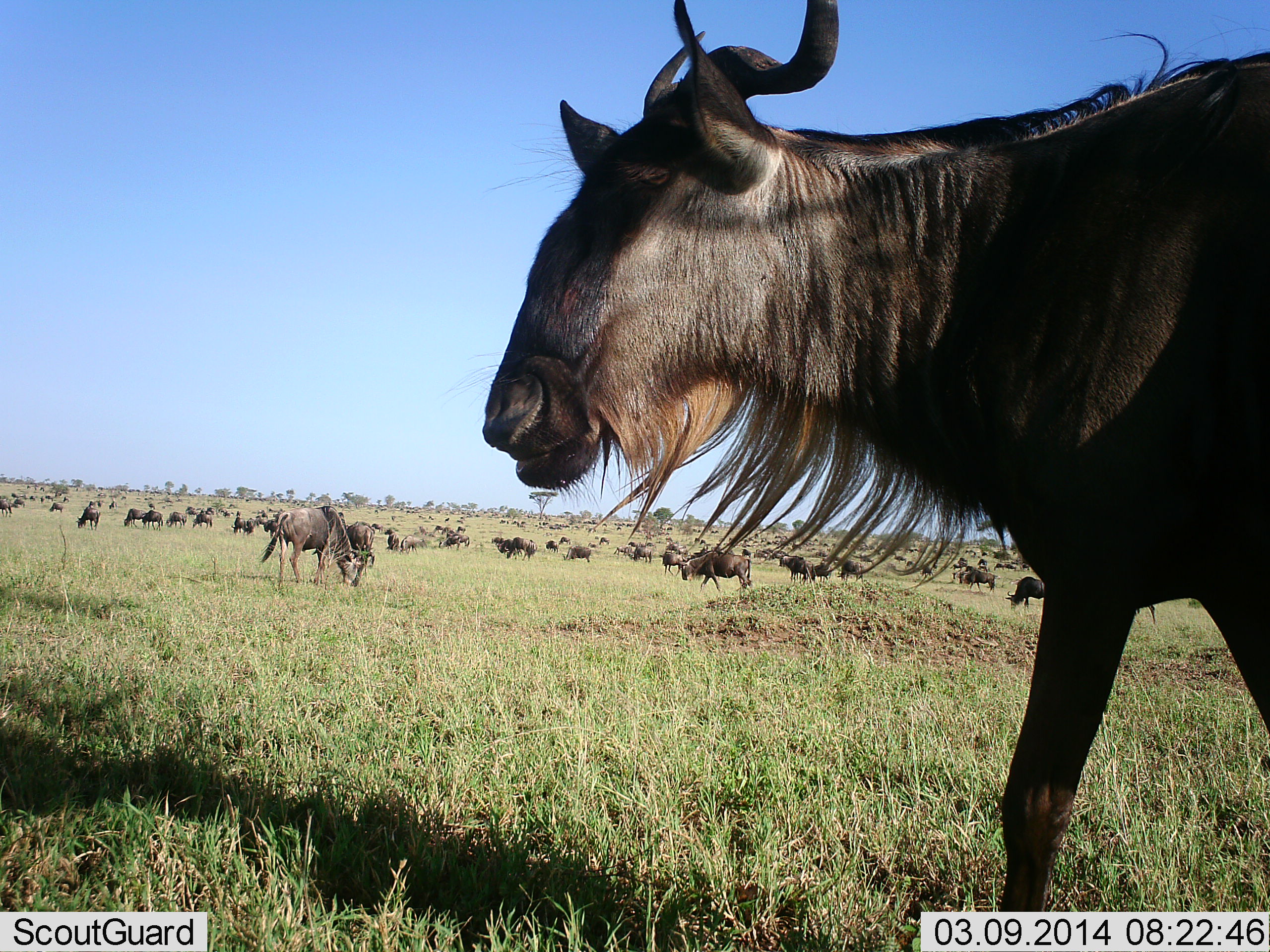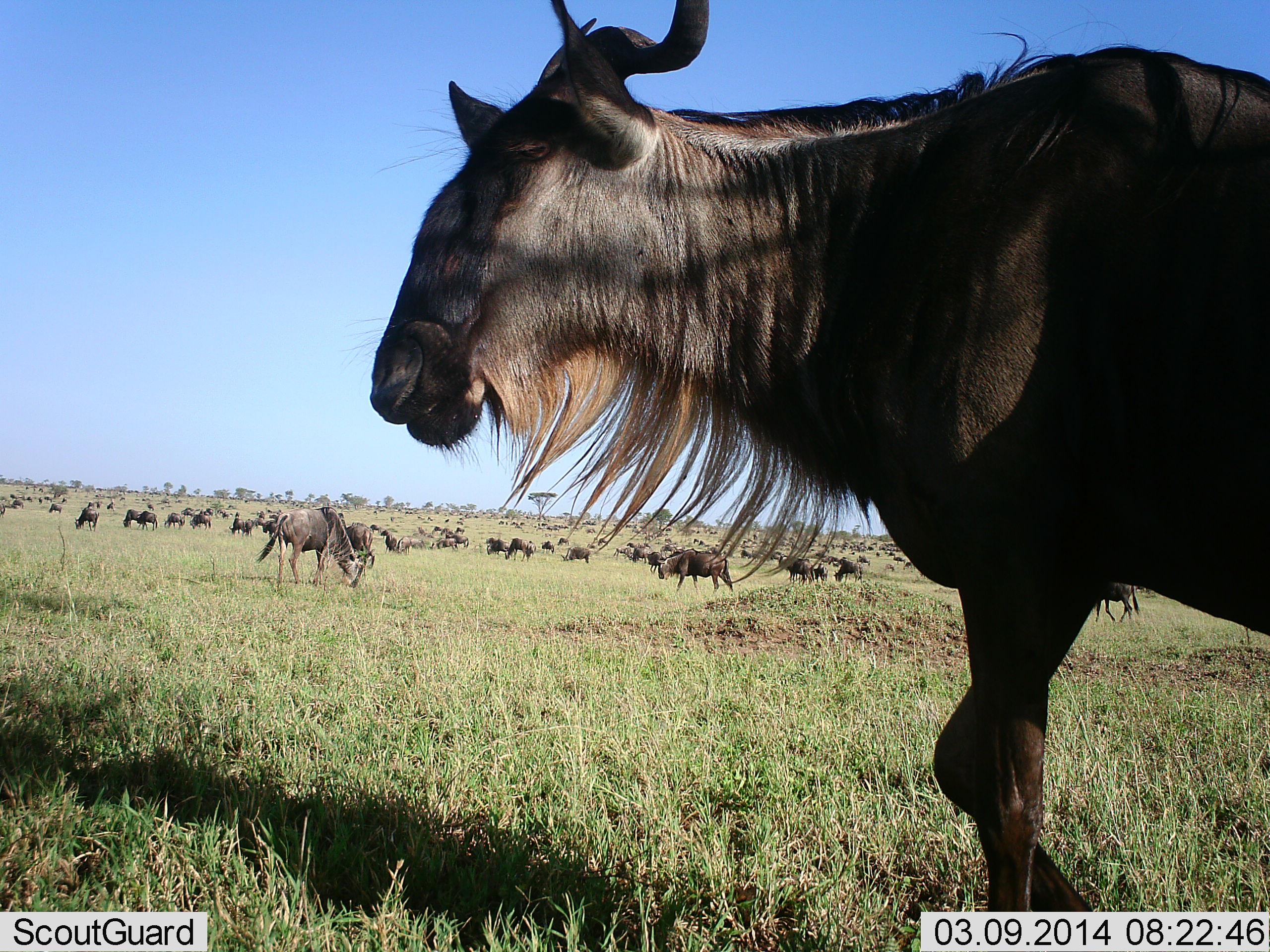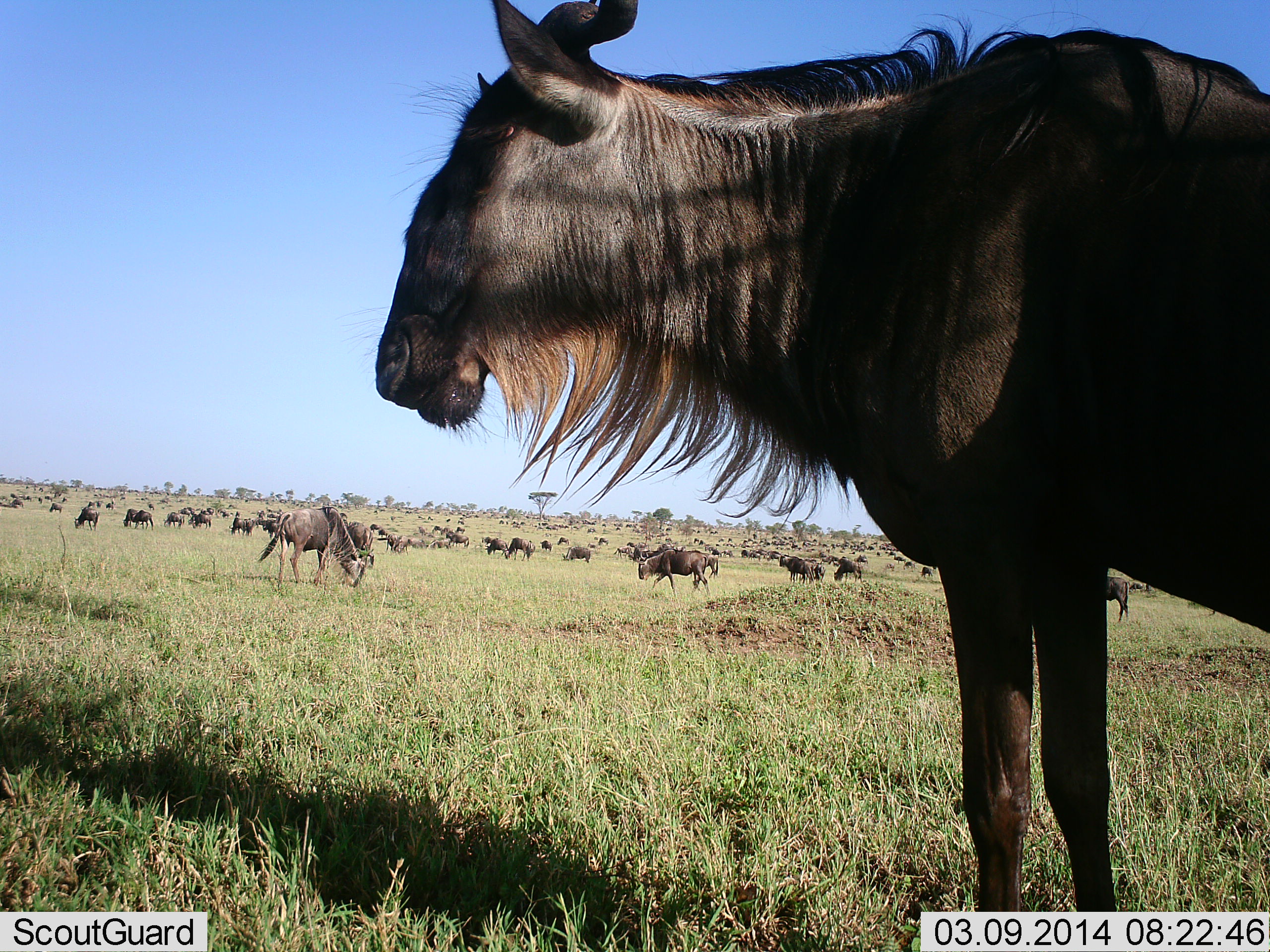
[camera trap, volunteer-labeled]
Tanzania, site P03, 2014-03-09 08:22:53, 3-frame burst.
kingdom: Animalia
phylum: Chordata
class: Mammalia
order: Artiodactyla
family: Bovidae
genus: Connochaetes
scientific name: Connochaetes taurinus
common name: blue wildebeest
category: wildebeest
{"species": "wildebeest (blue wildebeest) (Connochaetes taurinus)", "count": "51+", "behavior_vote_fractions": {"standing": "60%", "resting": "10%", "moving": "80%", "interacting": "0%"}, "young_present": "0%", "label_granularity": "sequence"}